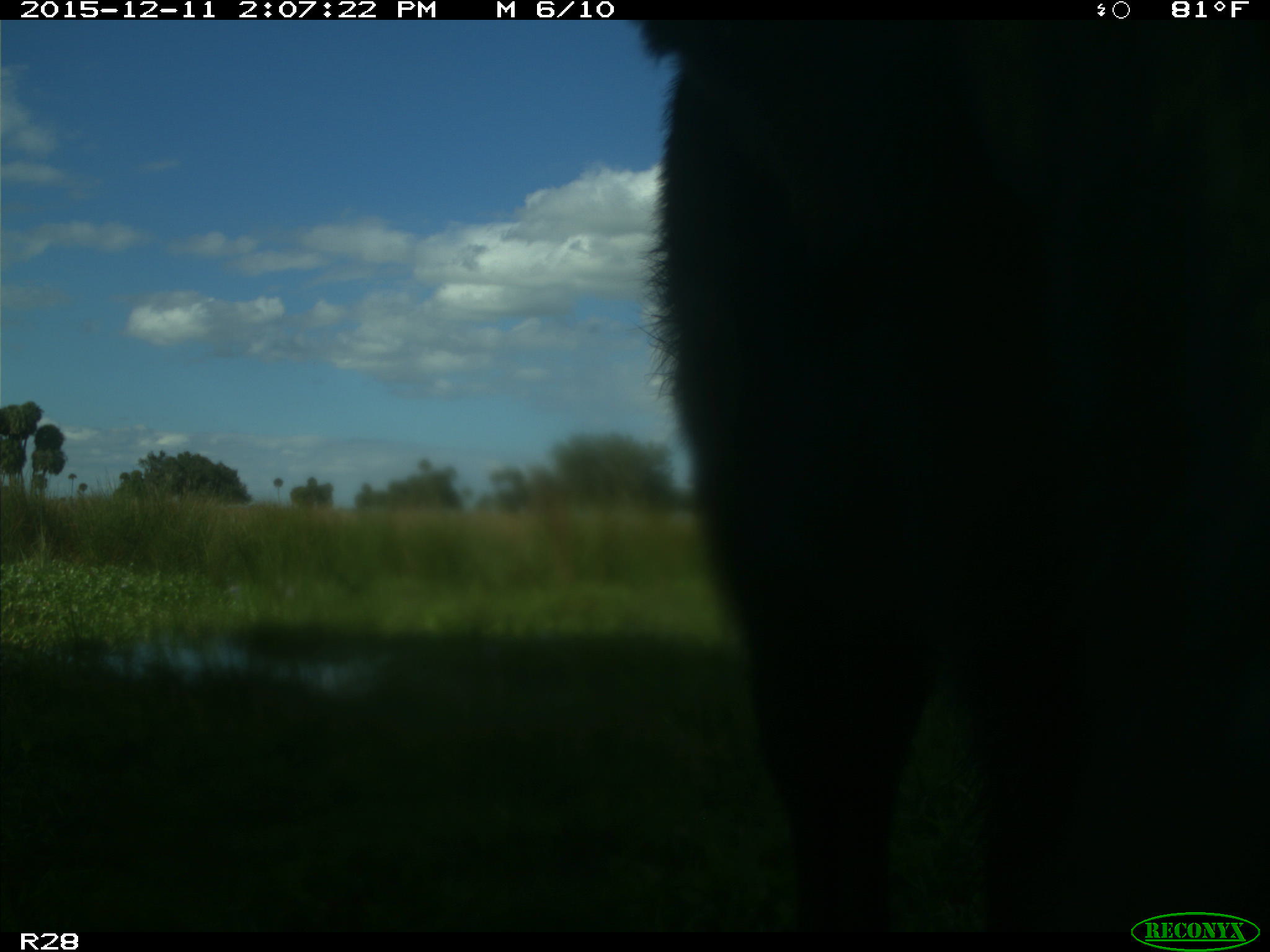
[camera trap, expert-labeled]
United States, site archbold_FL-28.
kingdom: Animalia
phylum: Chordata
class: Mammalia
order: Artiodactyla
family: Bovidae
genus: Bos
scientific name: Bos taurus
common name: domestic cow